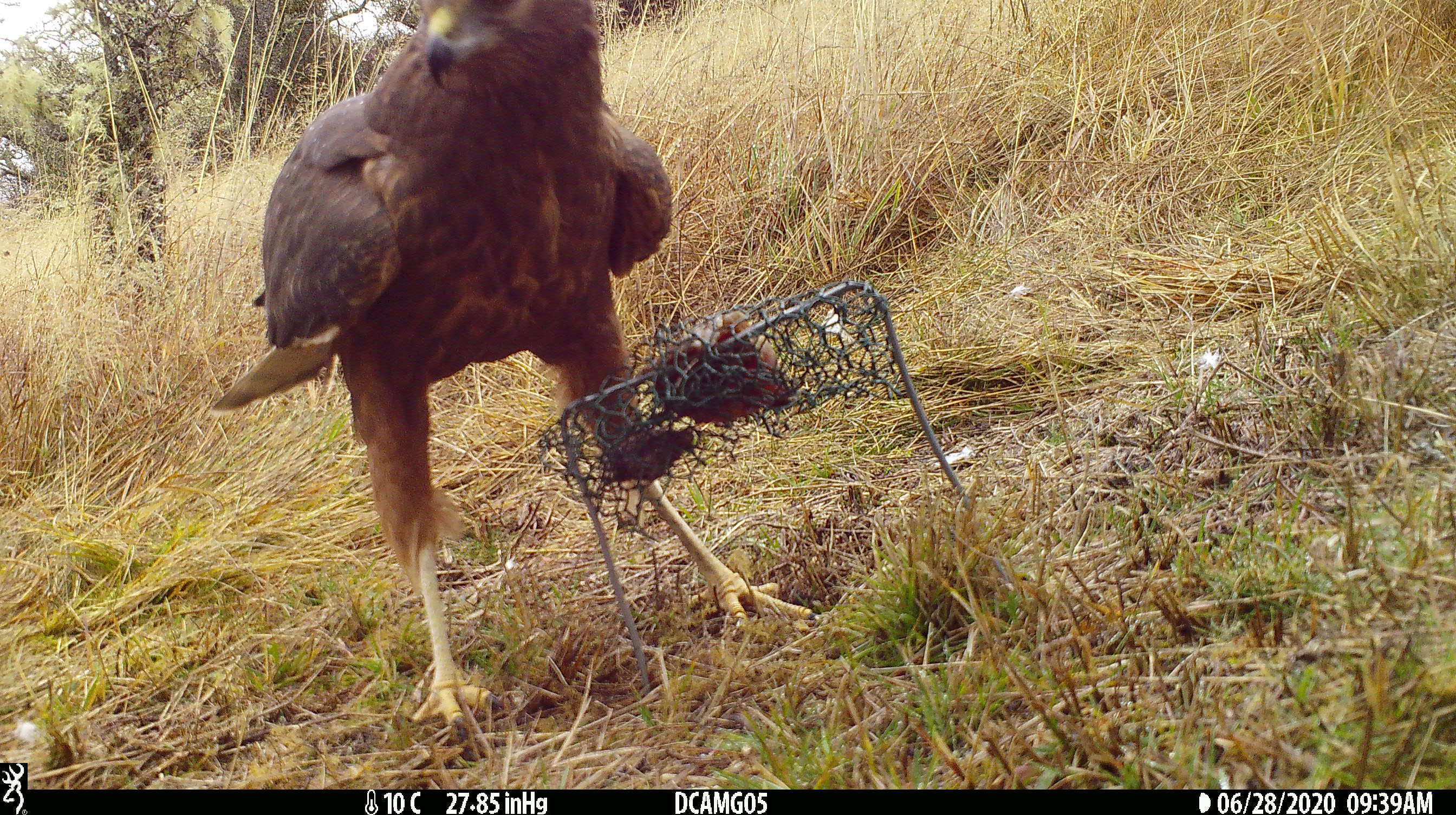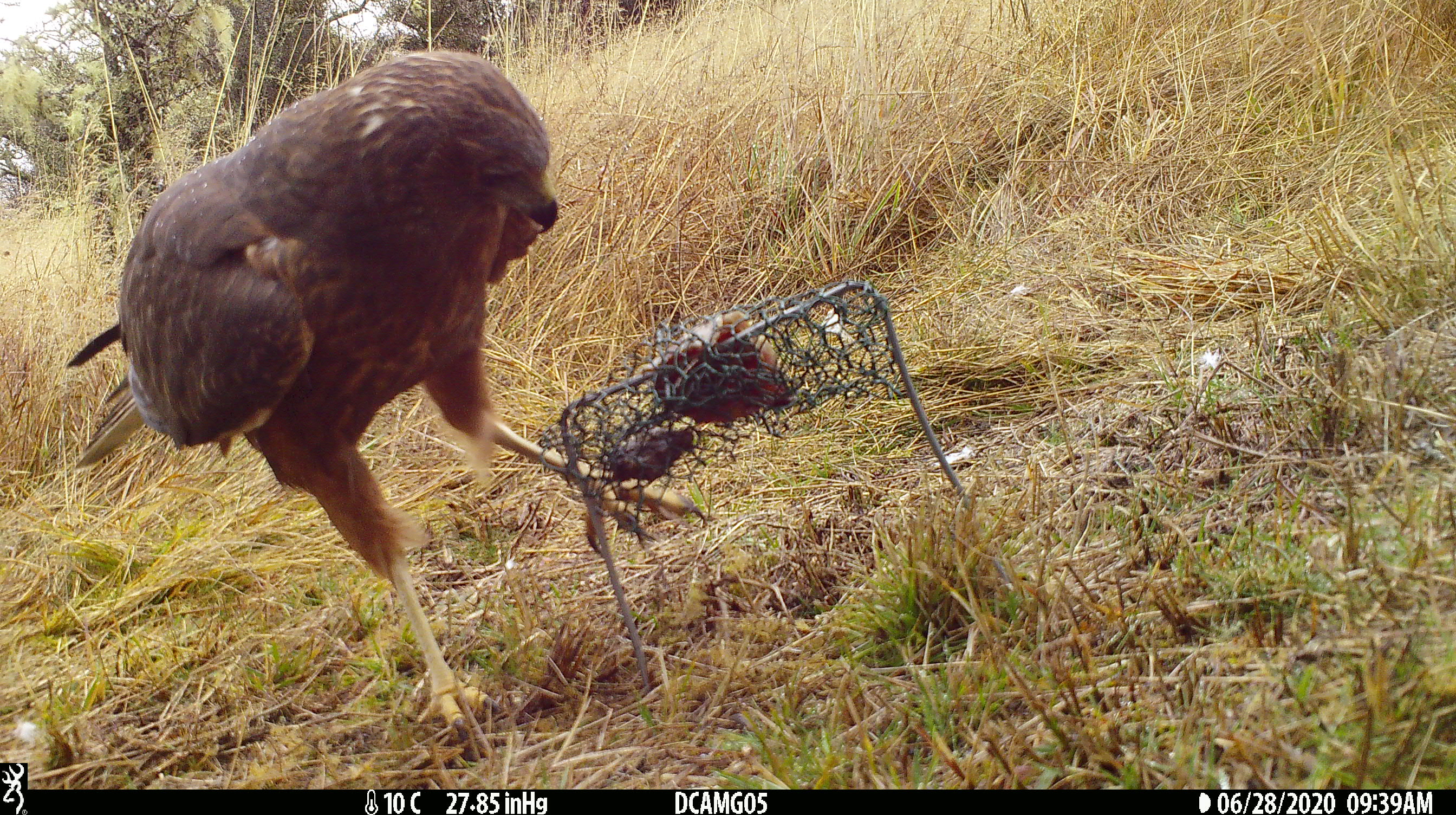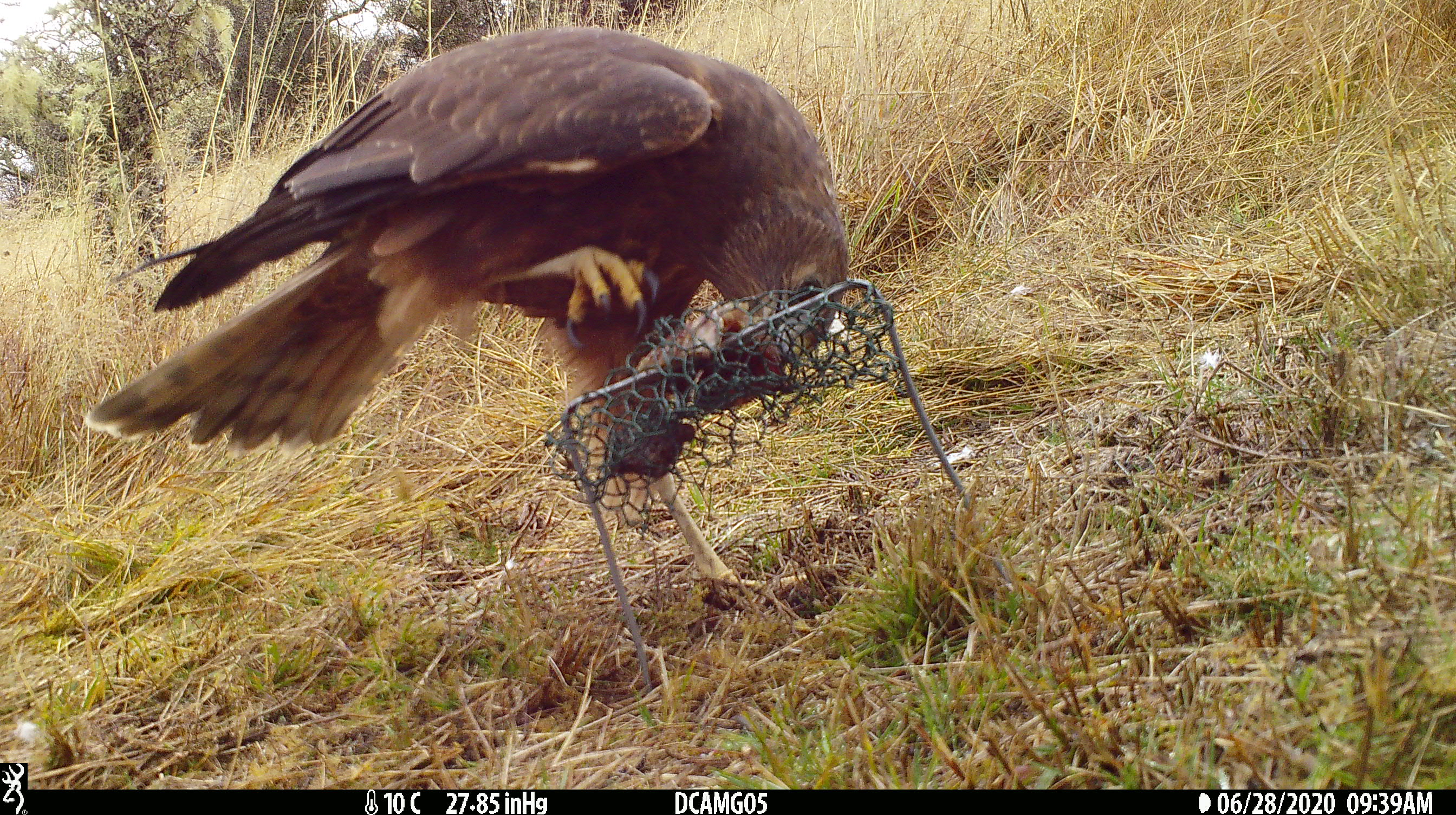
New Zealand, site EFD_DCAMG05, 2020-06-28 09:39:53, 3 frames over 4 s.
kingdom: Animalia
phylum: Chordata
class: Aves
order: Accipitriformes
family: Accipitridae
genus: Circus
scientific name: Circus approximans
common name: swamp harrier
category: harrier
Harrier (swamp harrier) (Circus approximans).